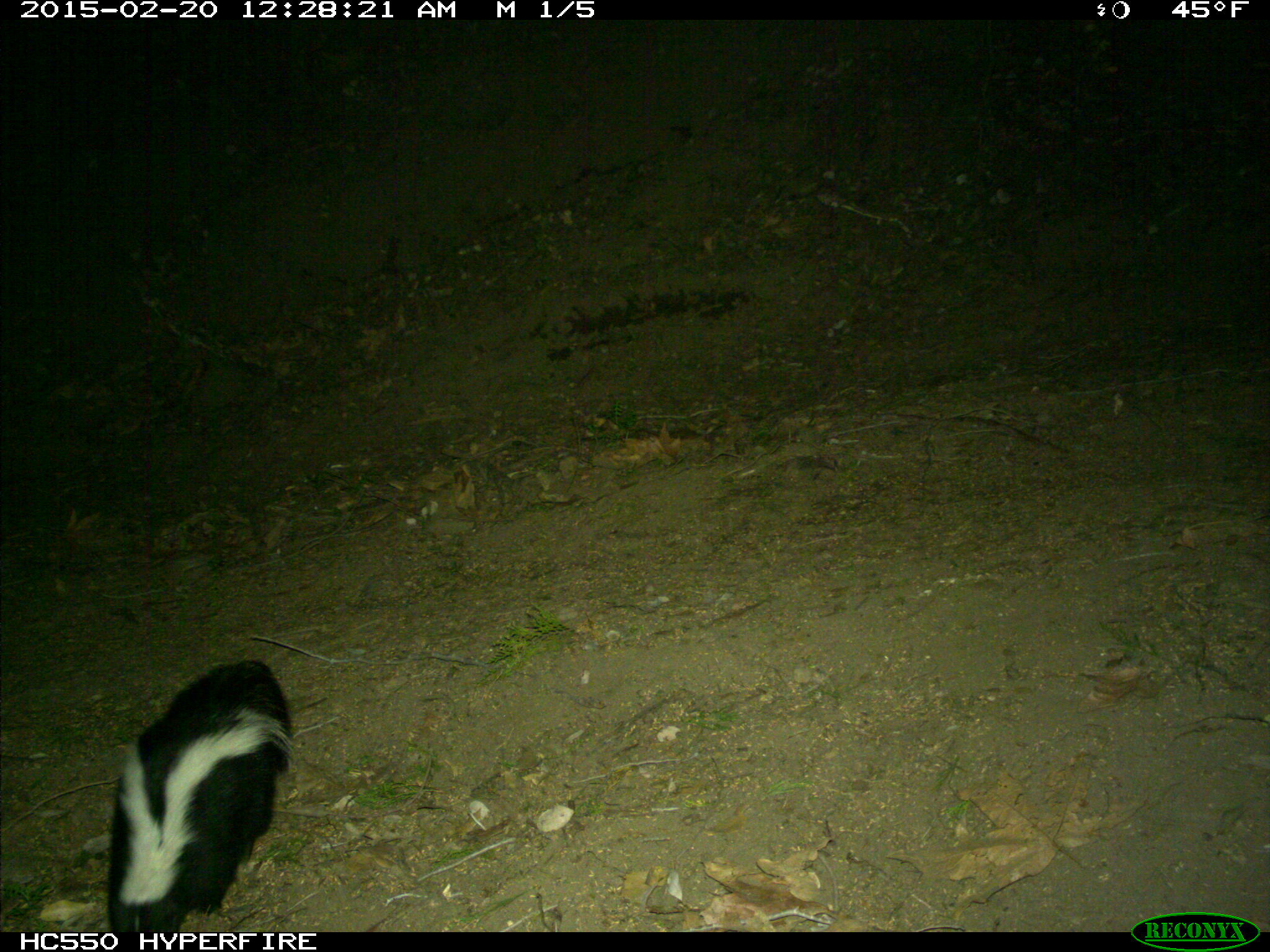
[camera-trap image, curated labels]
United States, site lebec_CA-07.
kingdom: Animalia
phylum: Chordata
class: Mammalia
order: Carnivora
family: Mephitidae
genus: Mephitis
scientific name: Mephitis mephitis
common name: striped skunk